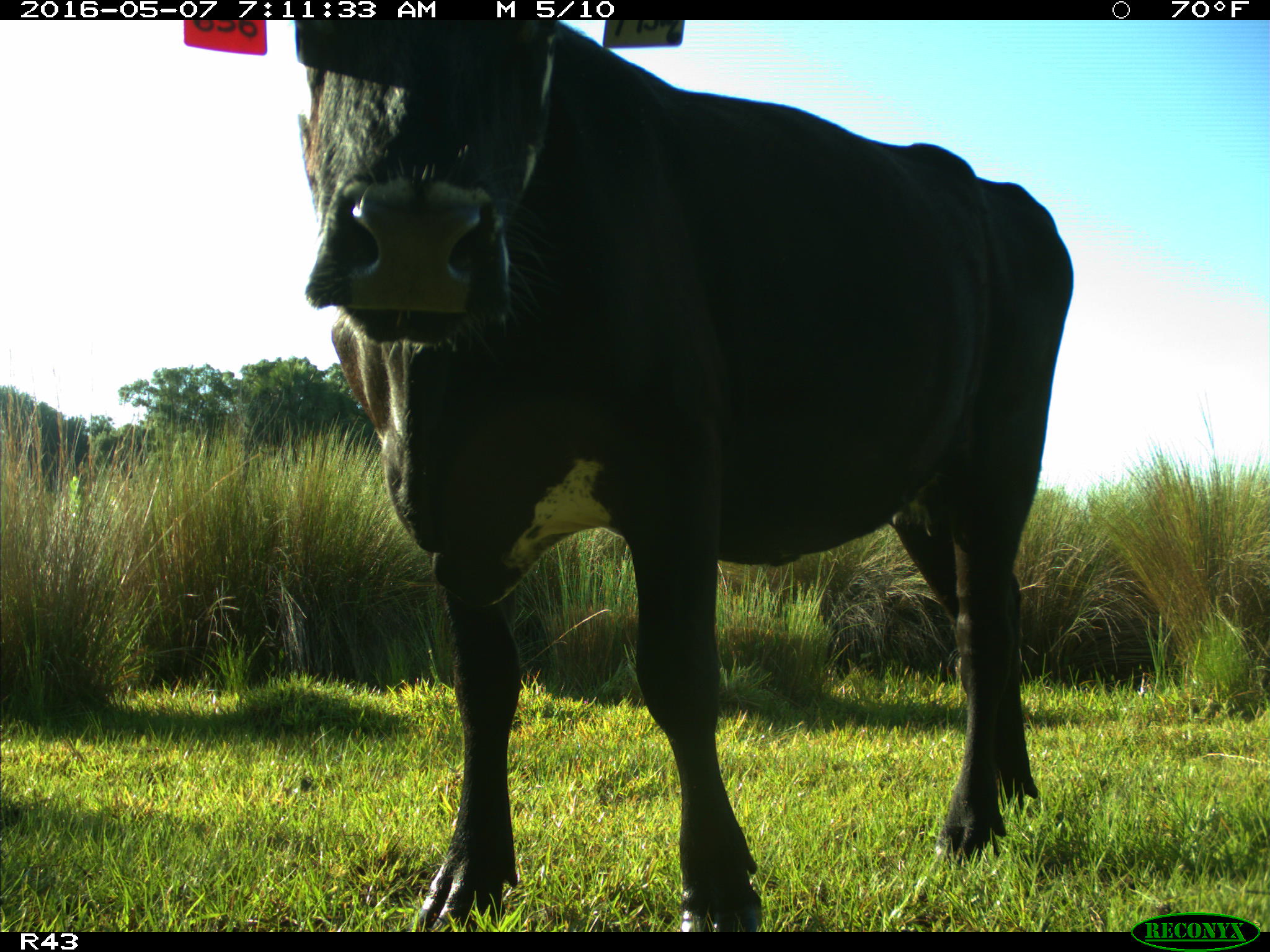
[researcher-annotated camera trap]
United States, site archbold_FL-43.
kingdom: Animalia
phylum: Chordata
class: Mammalia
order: Artiodactyla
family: Bovidae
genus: Bos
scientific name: Bos taurus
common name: domestic cow